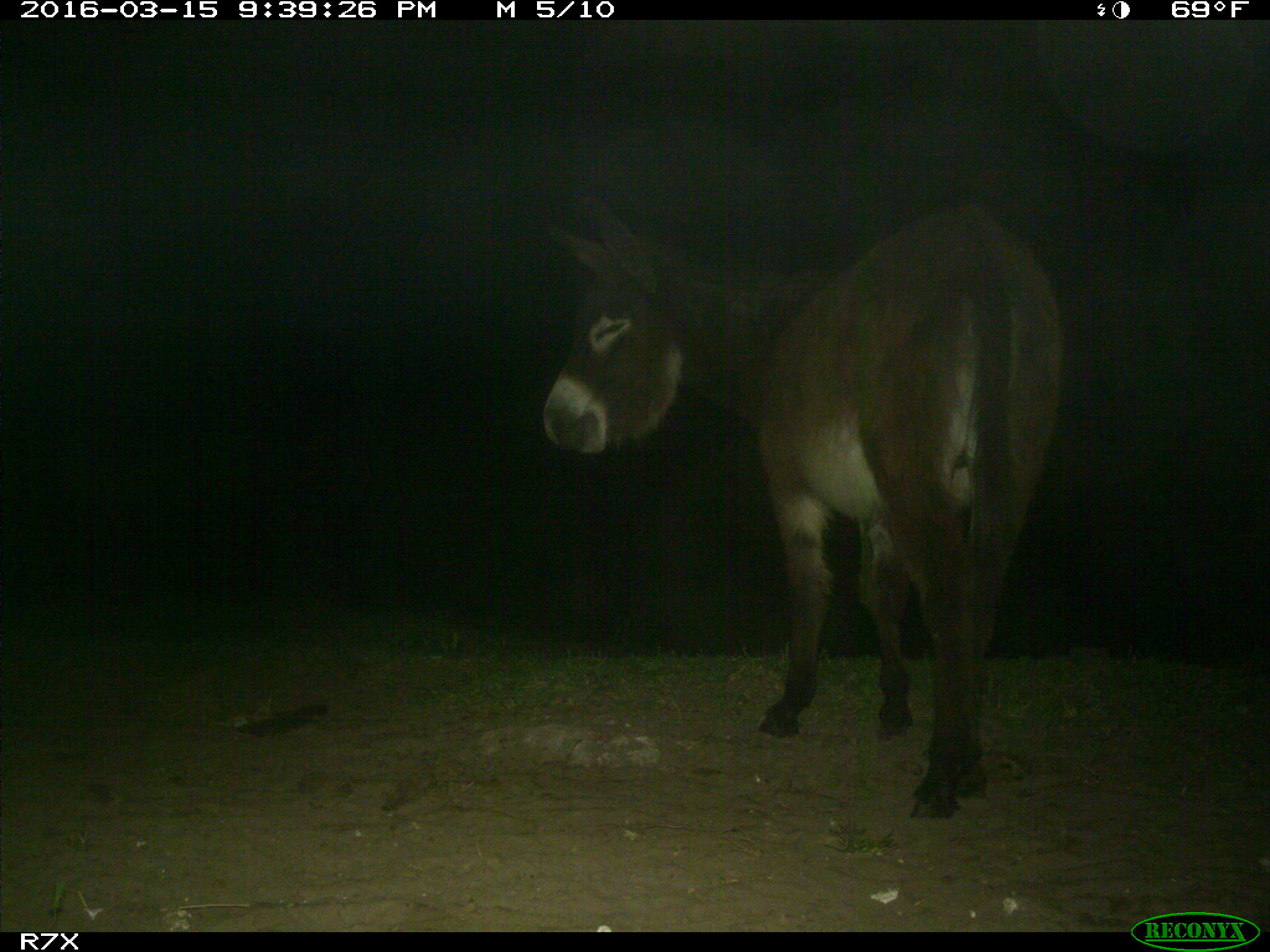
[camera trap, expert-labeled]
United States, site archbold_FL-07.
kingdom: Animalia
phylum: Chordata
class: Mammalia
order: Perissodactyla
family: Equidae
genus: Equus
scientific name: Equus africanus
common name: african wild ass